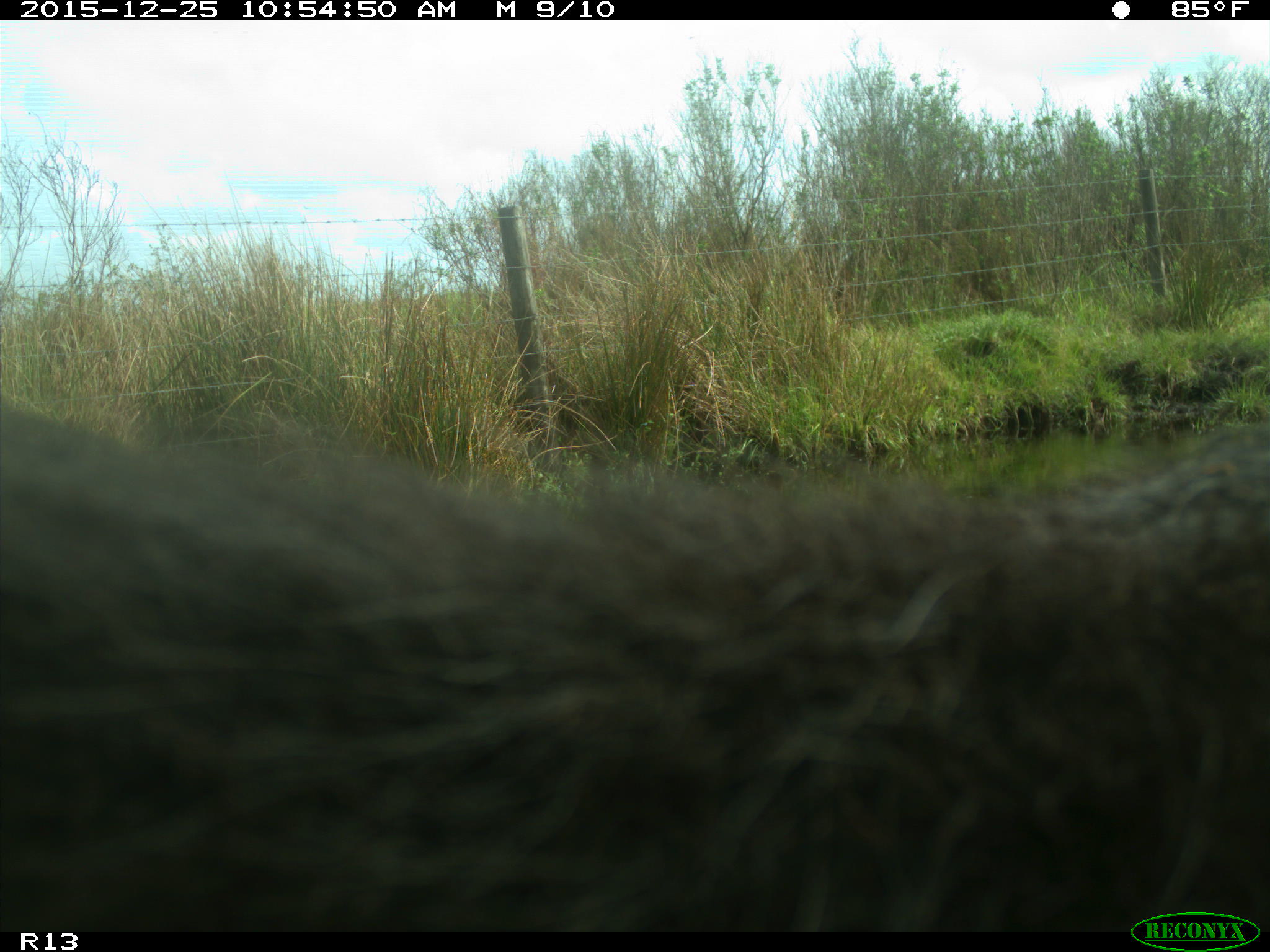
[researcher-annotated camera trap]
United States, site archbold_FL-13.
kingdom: Animalia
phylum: Chordata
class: Mammalia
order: Artiodactyla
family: Bovidae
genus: Bos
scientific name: Bos taurus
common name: domestic cow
Bos taurus (domestic cow).